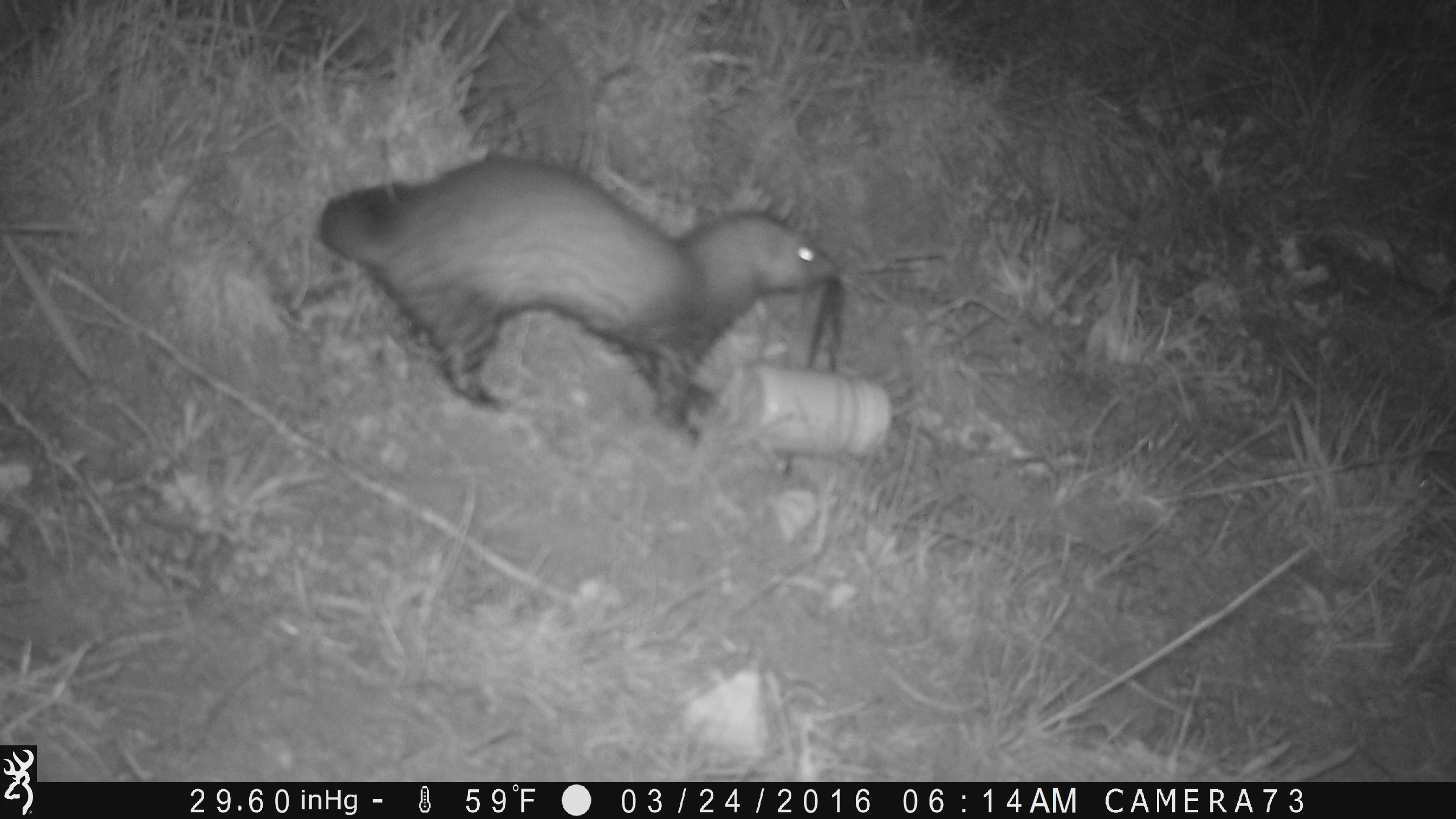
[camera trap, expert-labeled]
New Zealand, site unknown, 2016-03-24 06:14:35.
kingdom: Animalia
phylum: Chordata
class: Mammalia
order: Carnivora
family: Mustelidae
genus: Mustela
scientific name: Mustela furo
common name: ferret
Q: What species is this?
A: Ferret (Mustela furo).